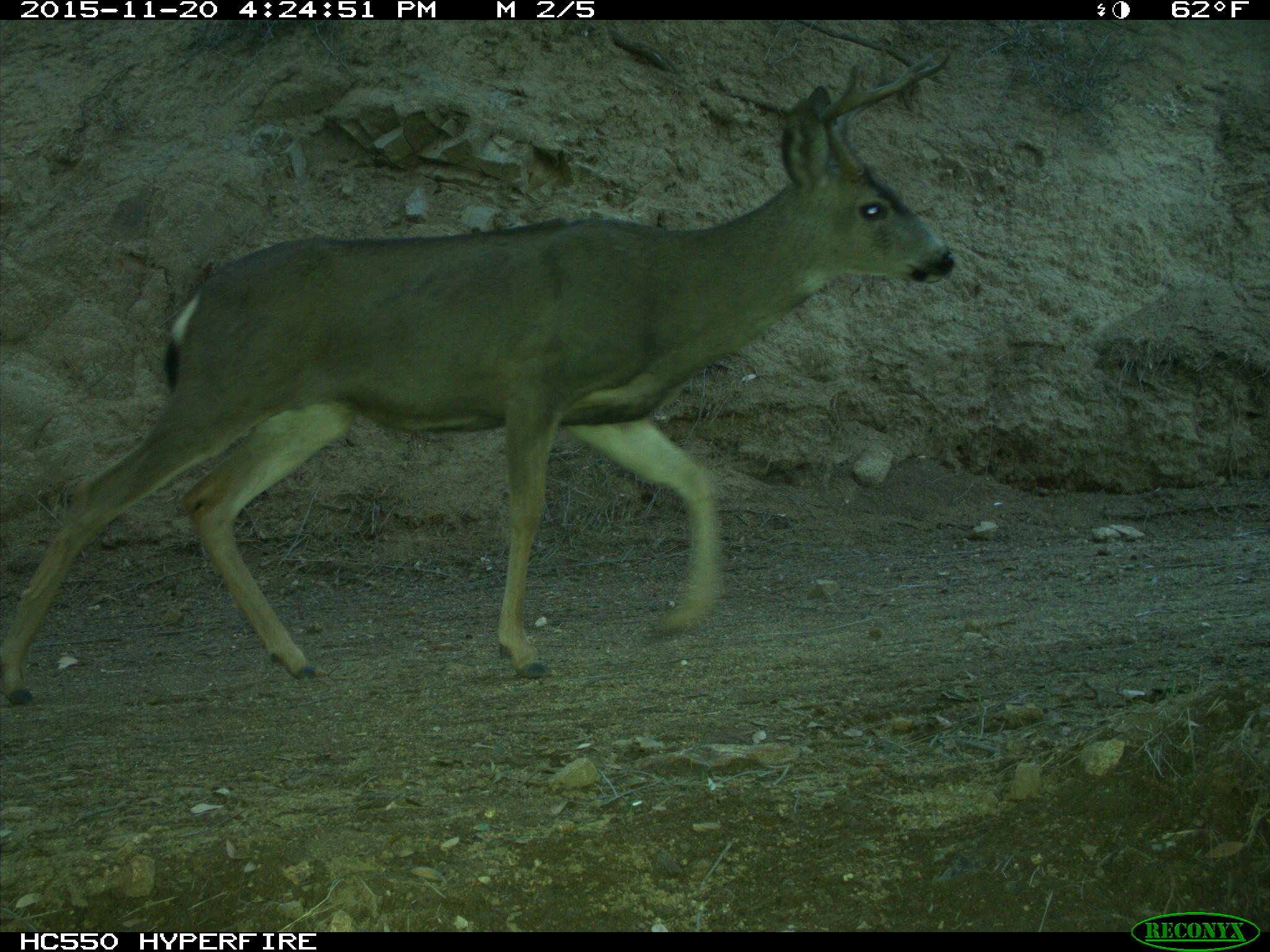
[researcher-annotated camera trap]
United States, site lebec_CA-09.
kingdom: Animalia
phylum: Chordata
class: Mammalia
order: Artiodactyla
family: Cervidae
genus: Odocoileus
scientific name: Odocoileus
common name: deer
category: unidentified deer